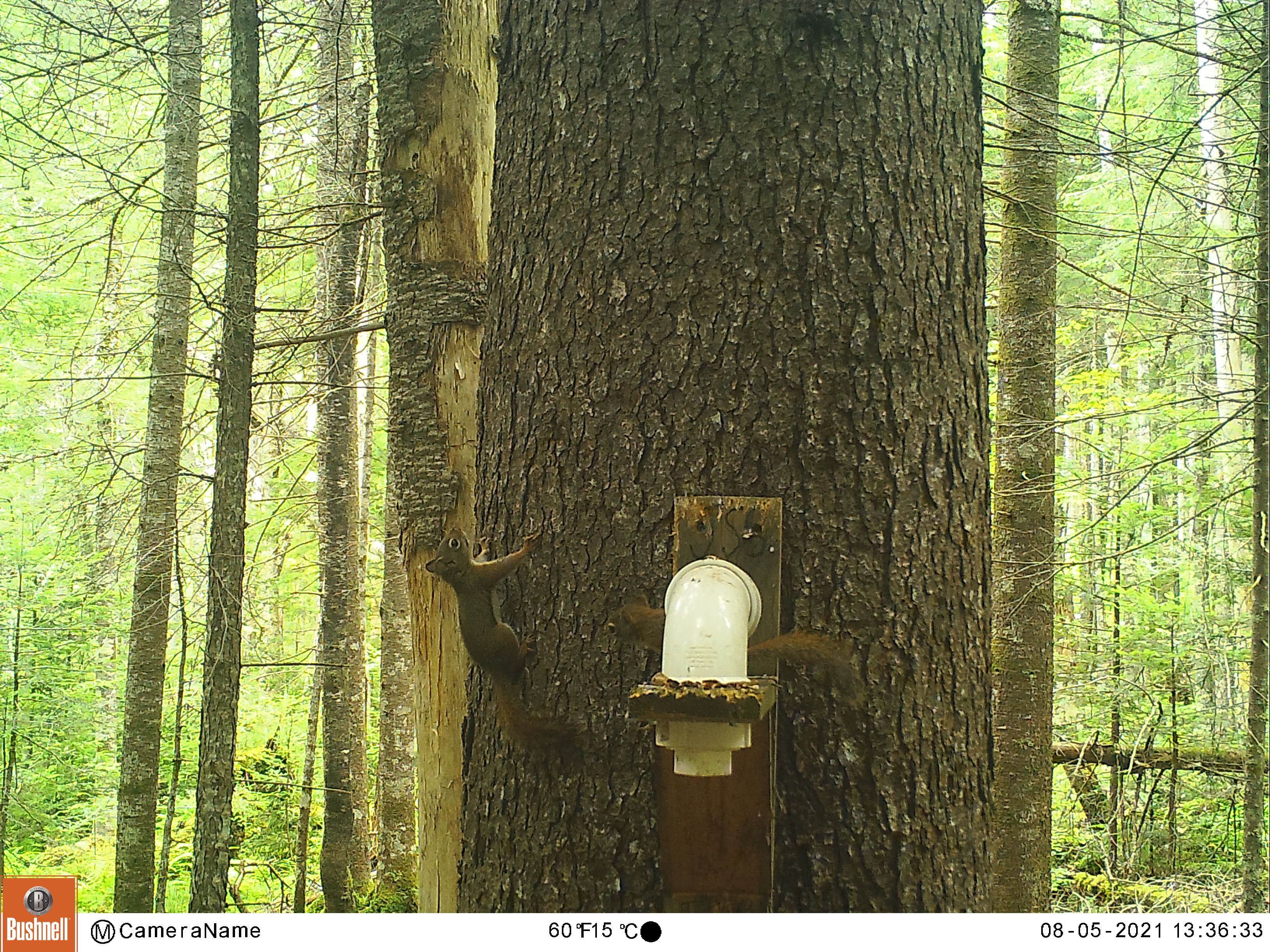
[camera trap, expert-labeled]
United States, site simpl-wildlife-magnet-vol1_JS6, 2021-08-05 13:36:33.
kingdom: Animalia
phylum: Chordata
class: Mammalia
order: Rodentia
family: Sciuridae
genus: Tamiasciurus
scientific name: Tamiasciurus hudsonicus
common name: red squirrel